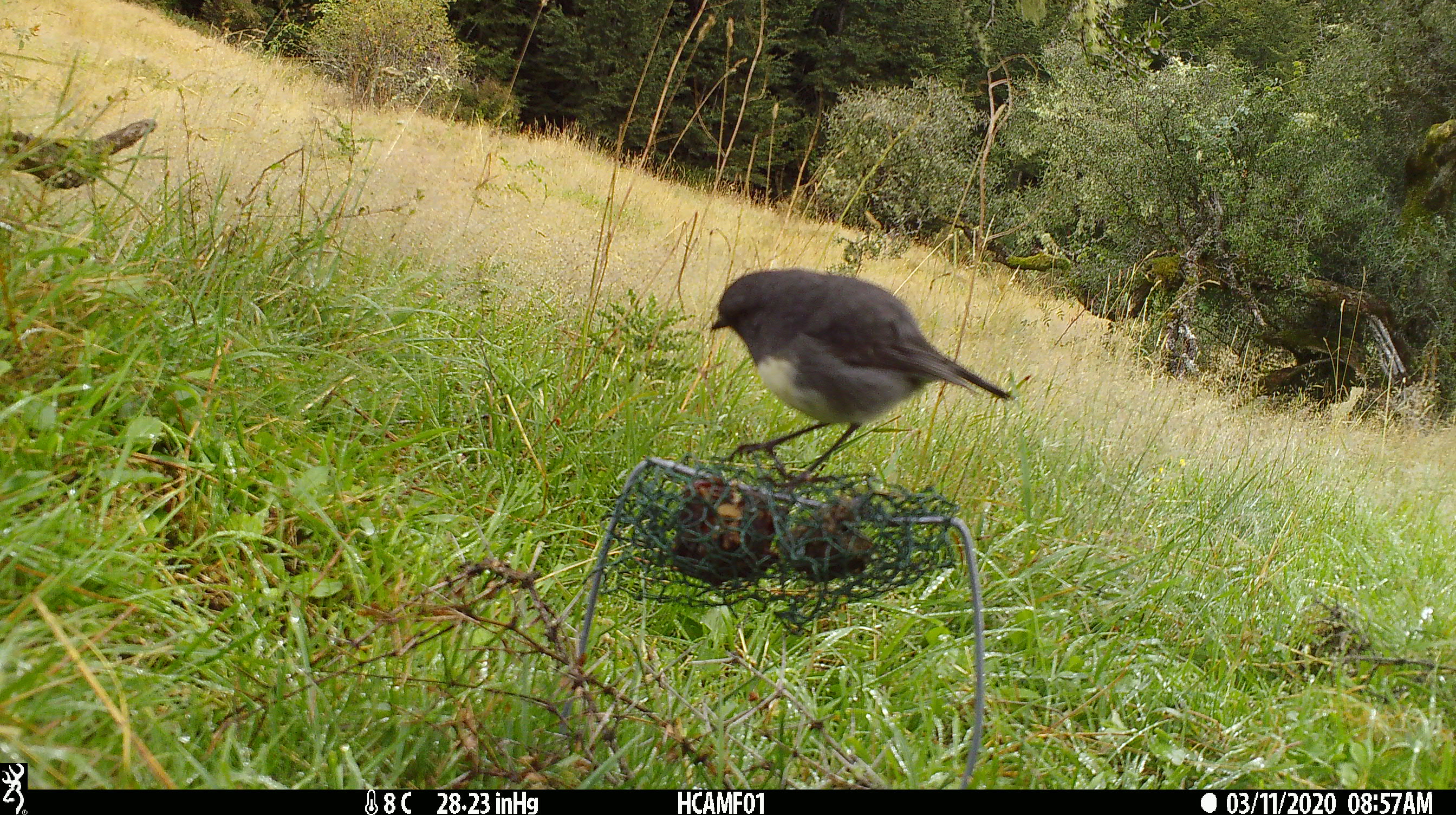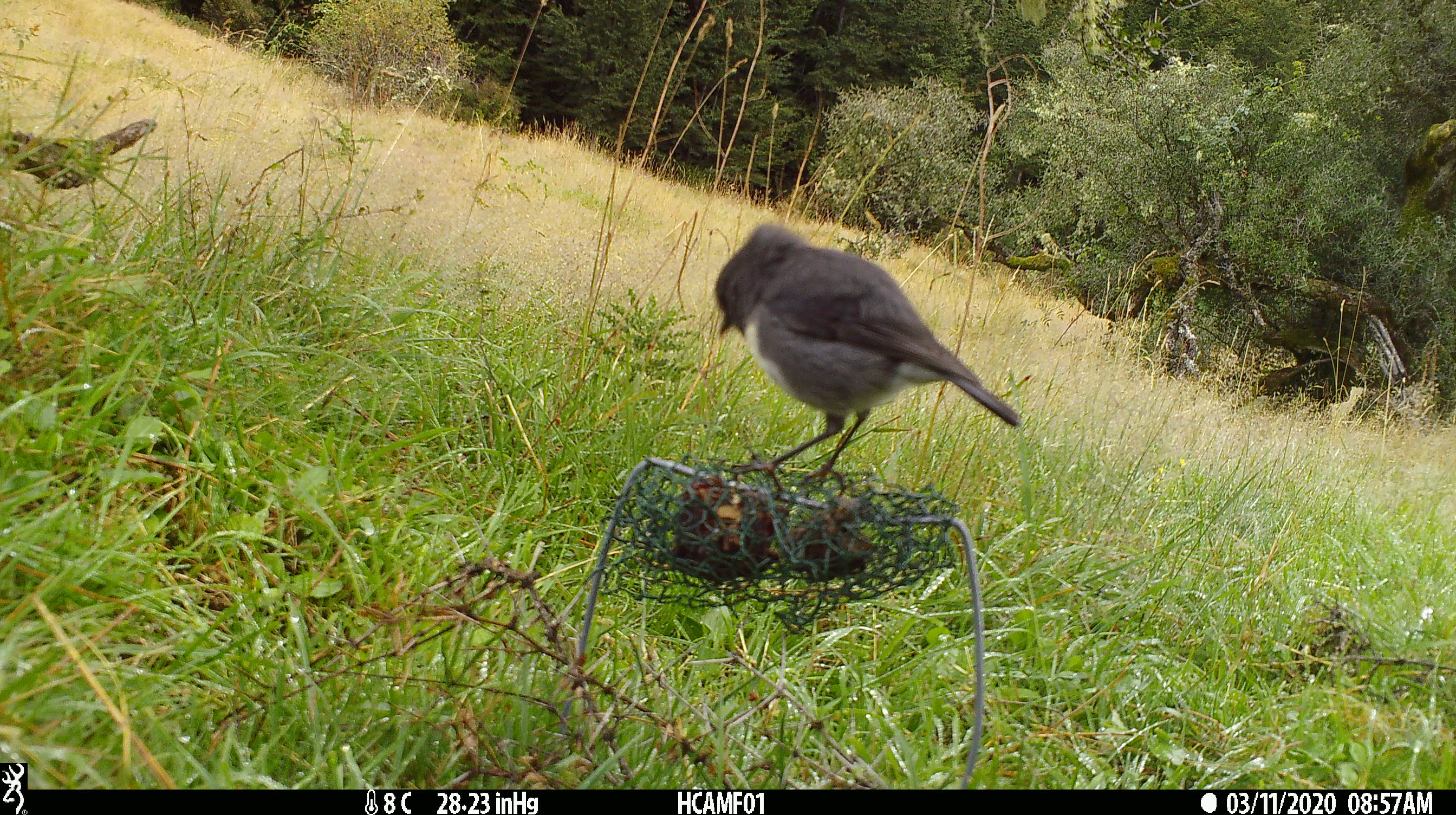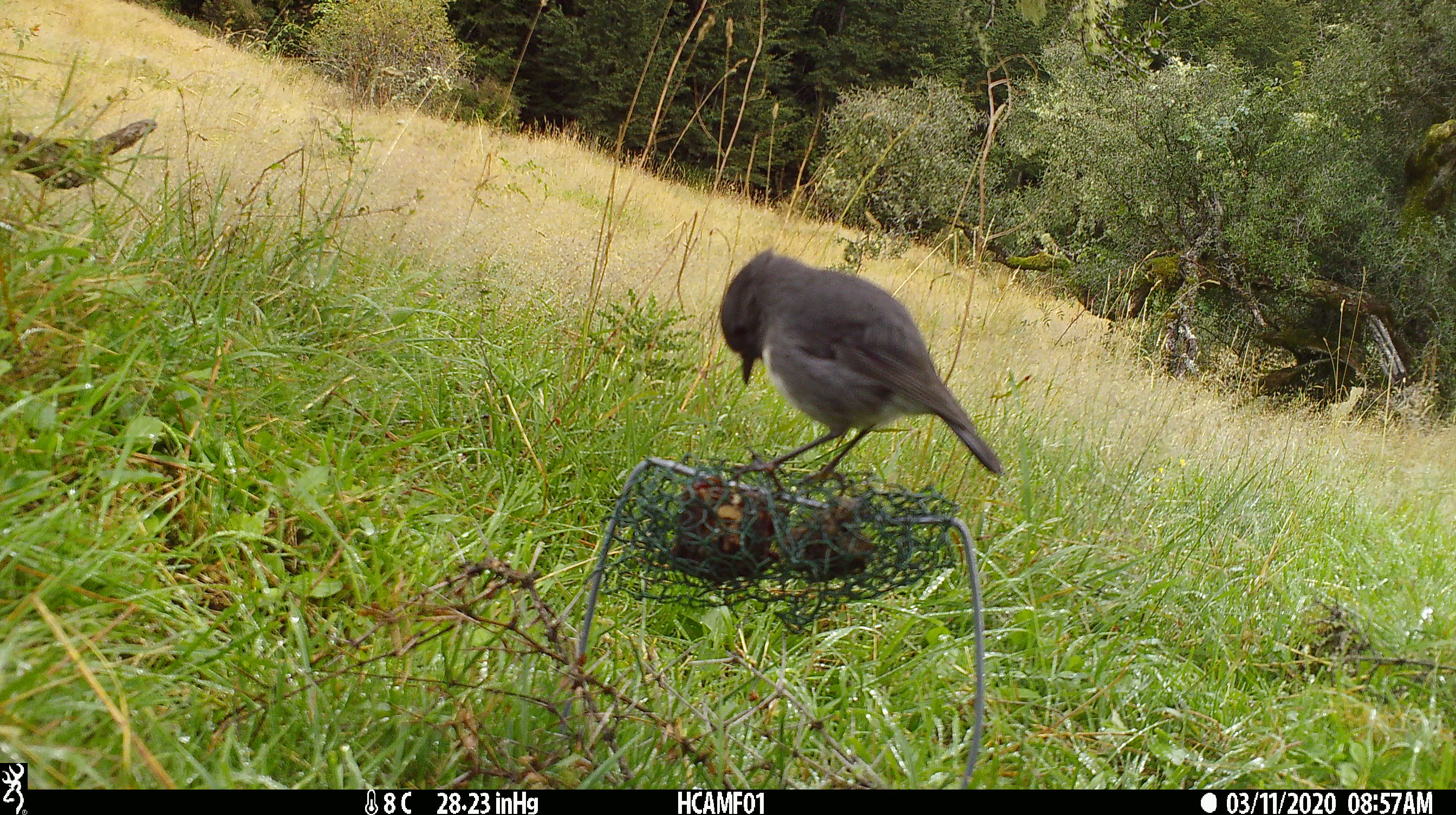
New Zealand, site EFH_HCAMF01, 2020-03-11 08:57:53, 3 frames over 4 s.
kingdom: Animalia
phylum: Chordata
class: Aves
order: Passeriformes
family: Petroicidae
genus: Petroica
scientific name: Petroica australis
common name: new zealand robin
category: robin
Robin (new zealand robin) (Petroica australis).